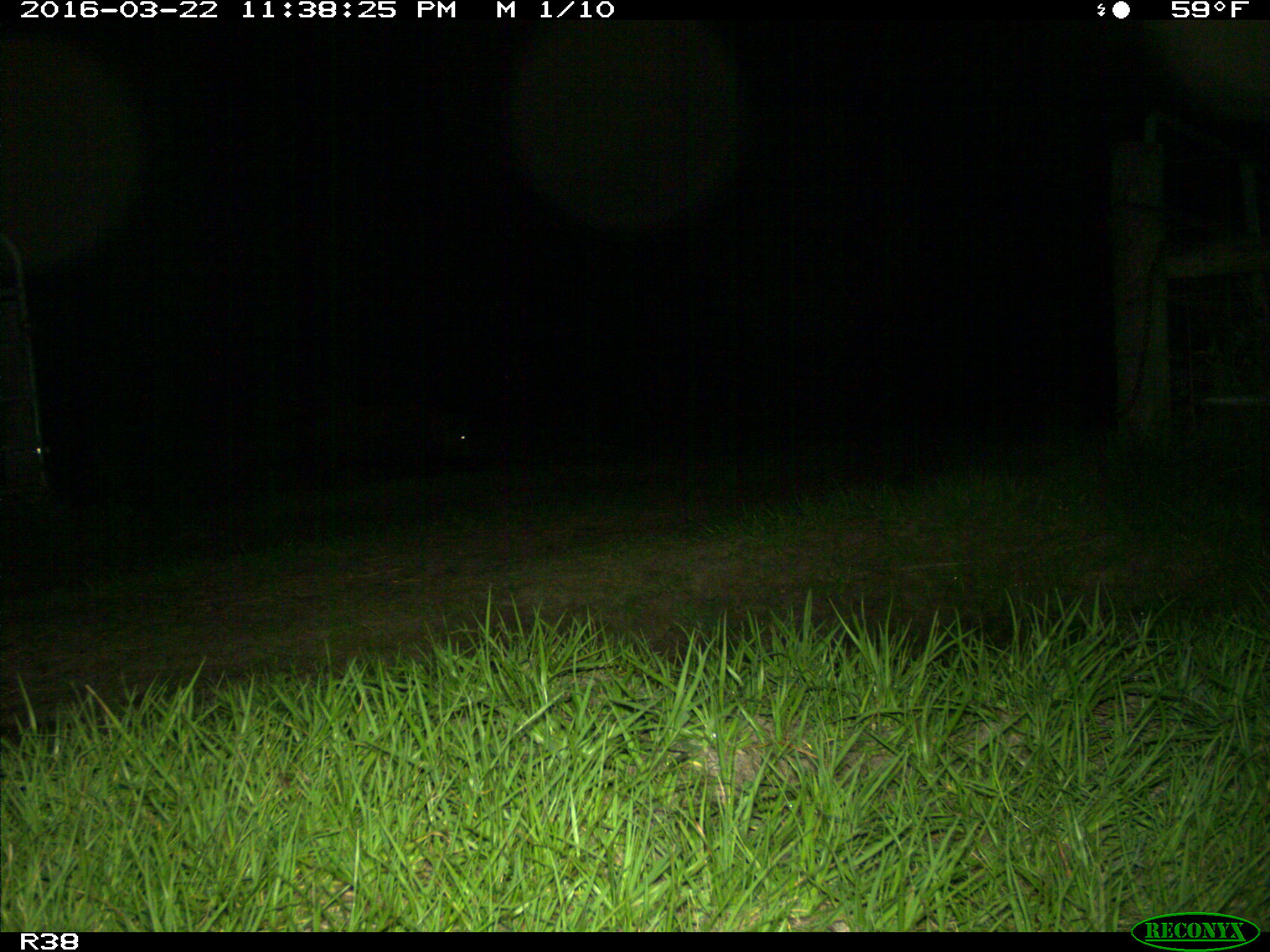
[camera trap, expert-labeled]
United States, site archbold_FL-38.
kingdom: Animalia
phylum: Chordata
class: Mammalia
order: Artiodactyla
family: Suidae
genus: Sus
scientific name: Sus scrofa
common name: wild boar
Sus scrofa (wild boar).